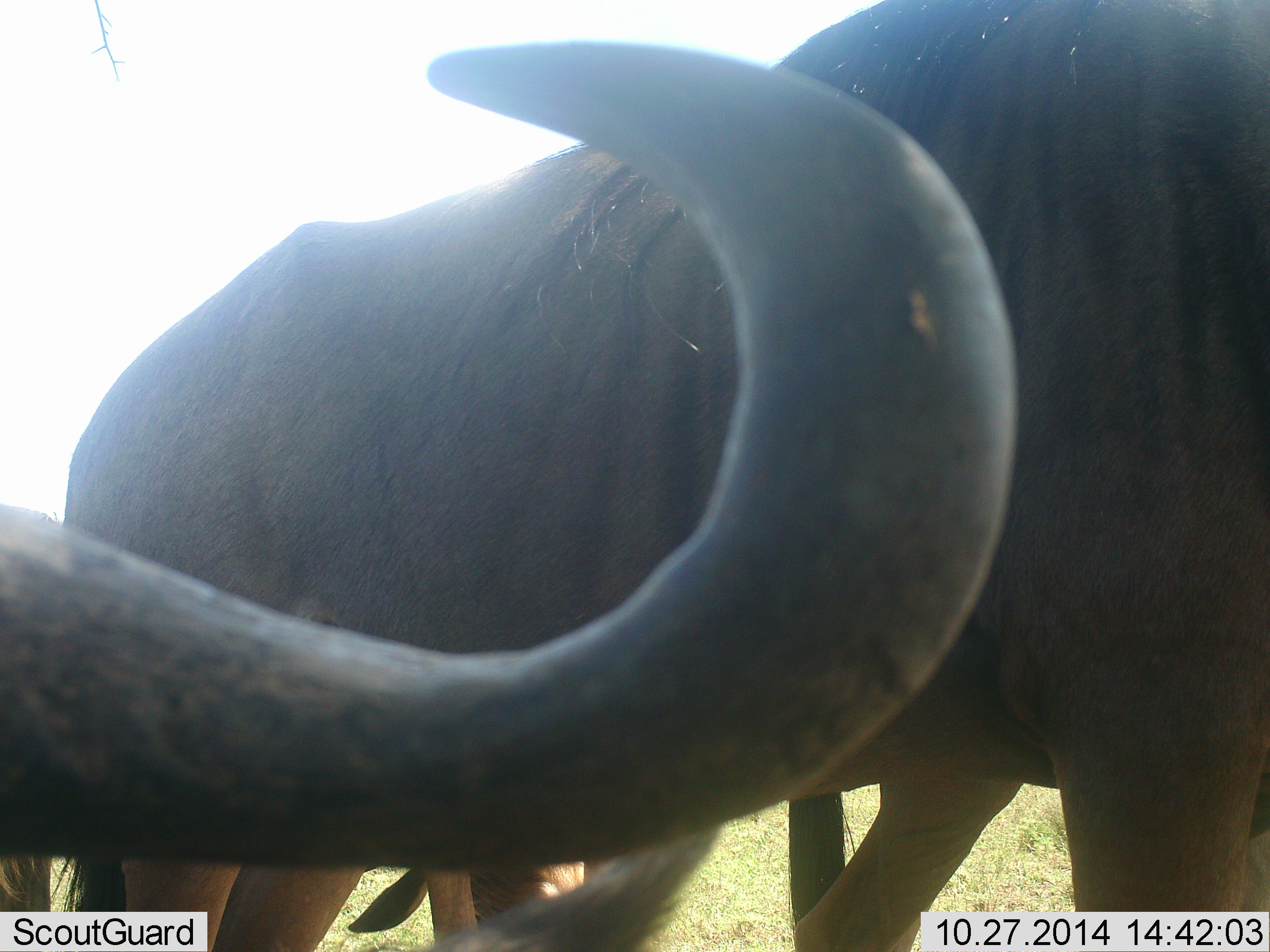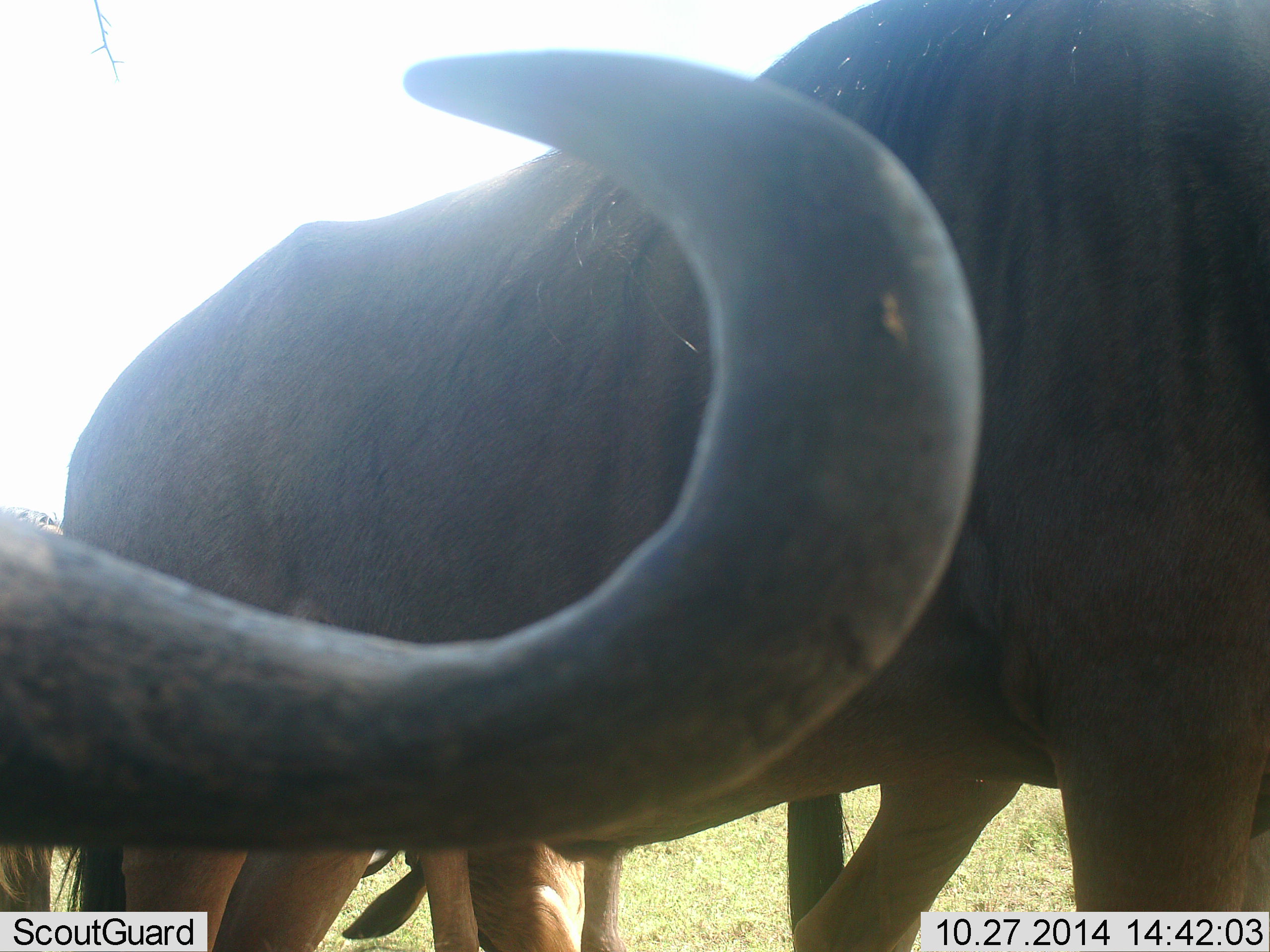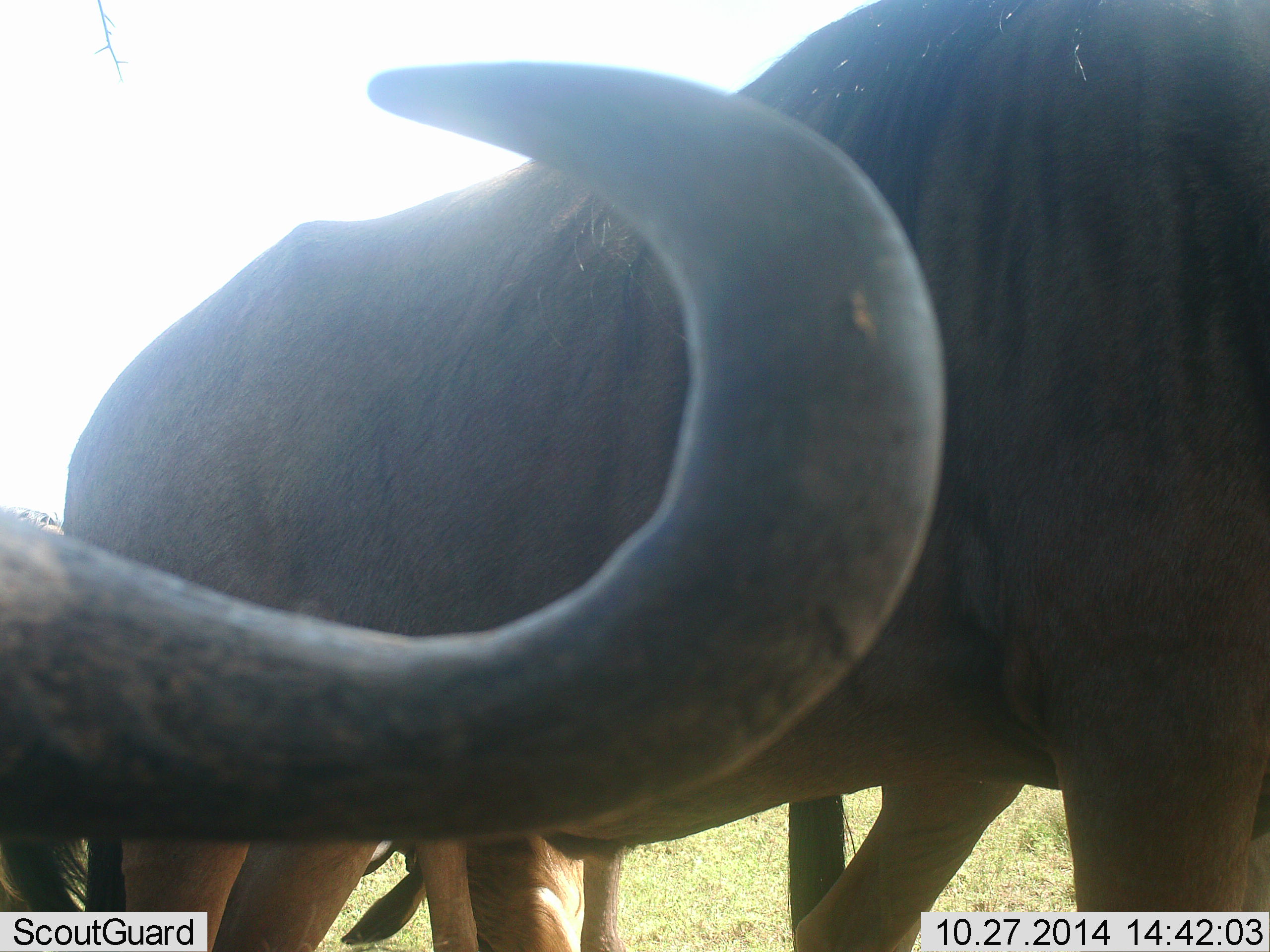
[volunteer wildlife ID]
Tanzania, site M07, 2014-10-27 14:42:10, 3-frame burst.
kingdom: Animalia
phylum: Chordata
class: Mammalia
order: Artiodactyla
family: Bovidae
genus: Connochaetes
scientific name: Connochaetes taurinus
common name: blue wildebeest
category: wildebeest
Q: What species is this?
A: Wildebeest (blue wildebeest) (Connochaetes taurinus).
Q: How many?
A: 3.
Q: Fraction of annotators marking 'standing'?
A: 70%.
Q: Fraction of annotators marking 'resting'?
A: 20%.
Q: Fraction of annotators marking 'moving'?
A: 20%.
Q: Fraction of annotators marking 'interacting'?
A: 10%.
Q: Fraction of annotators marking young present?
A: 0%.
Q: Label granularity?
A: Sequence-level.